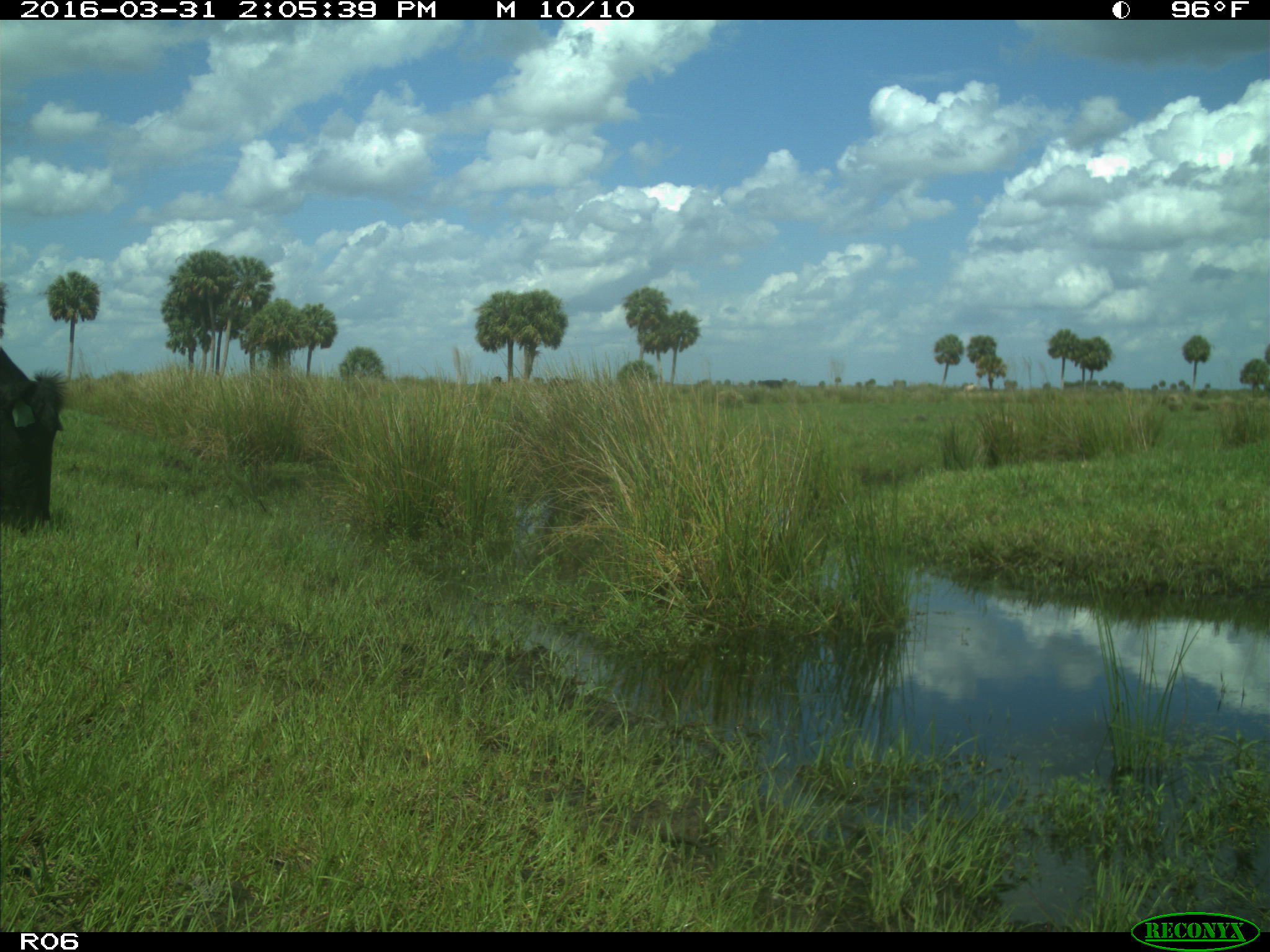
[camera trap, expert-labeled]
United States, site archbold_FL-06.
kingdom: Animalia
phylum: Chordata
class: Mammalia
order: Artiodactyla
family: Bovidae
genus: Bos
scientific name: Bos taurus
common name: domestic cow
Bos taurus (domestic cow).